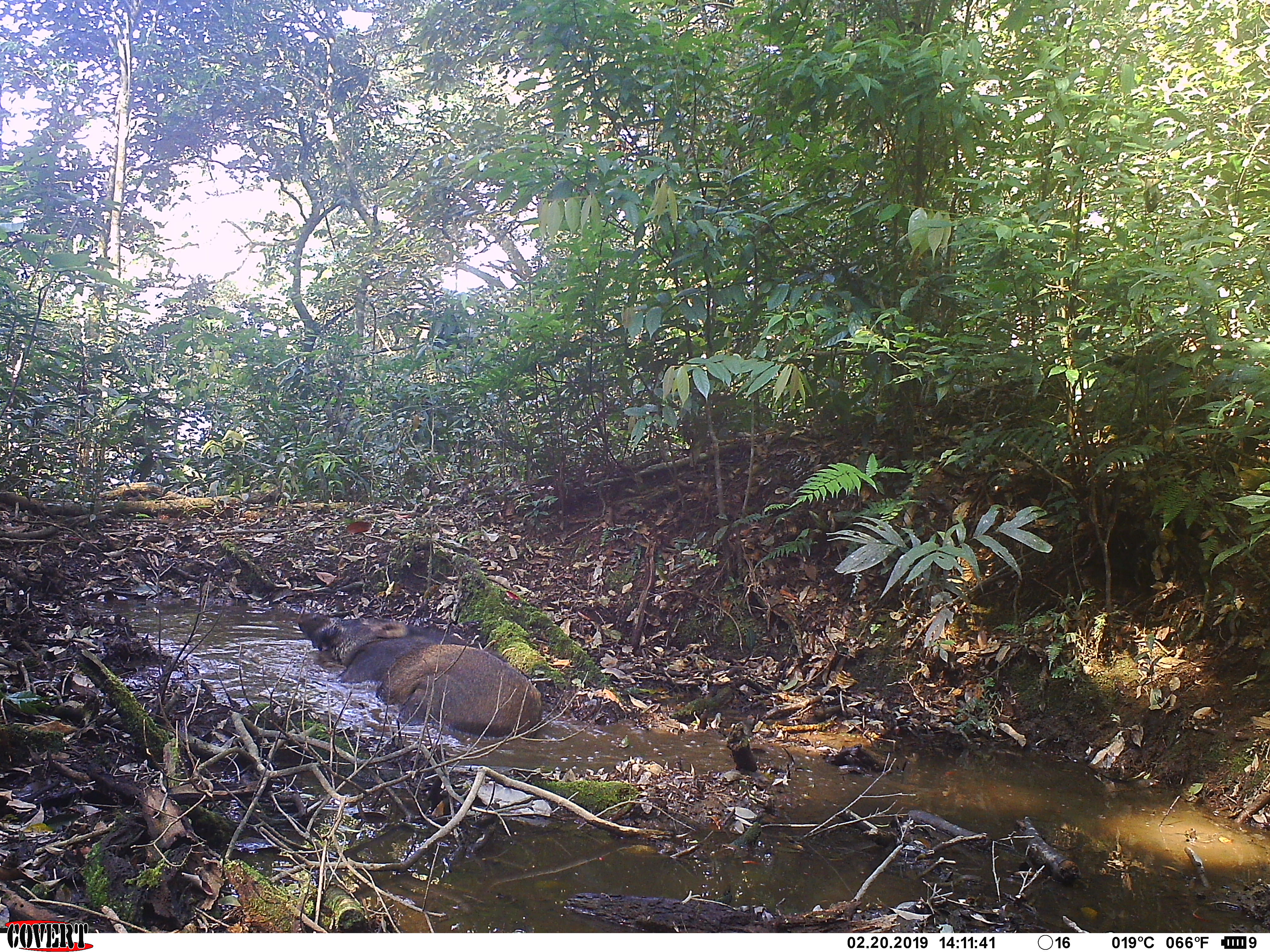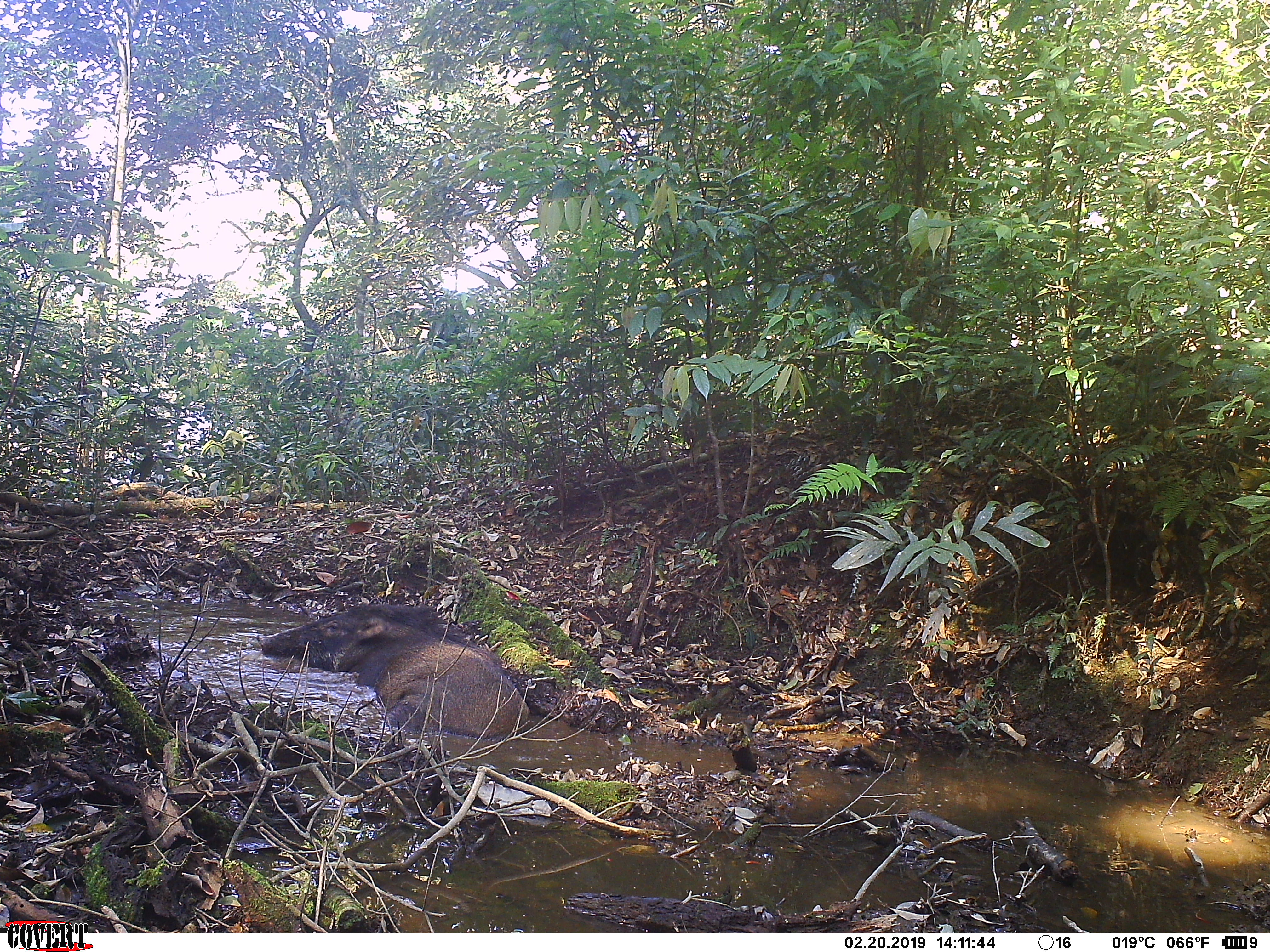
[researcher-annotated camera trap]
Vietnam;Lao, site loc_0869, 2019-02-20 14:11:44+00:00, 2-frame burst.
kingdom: Animalia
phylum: Chordata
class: Mammalia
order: Artiodactyla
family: Suidae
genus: Sus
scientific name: Sus scrofa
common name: eurasian wild pig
Eurasian wild pig (Sus scrofa). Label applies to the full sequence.